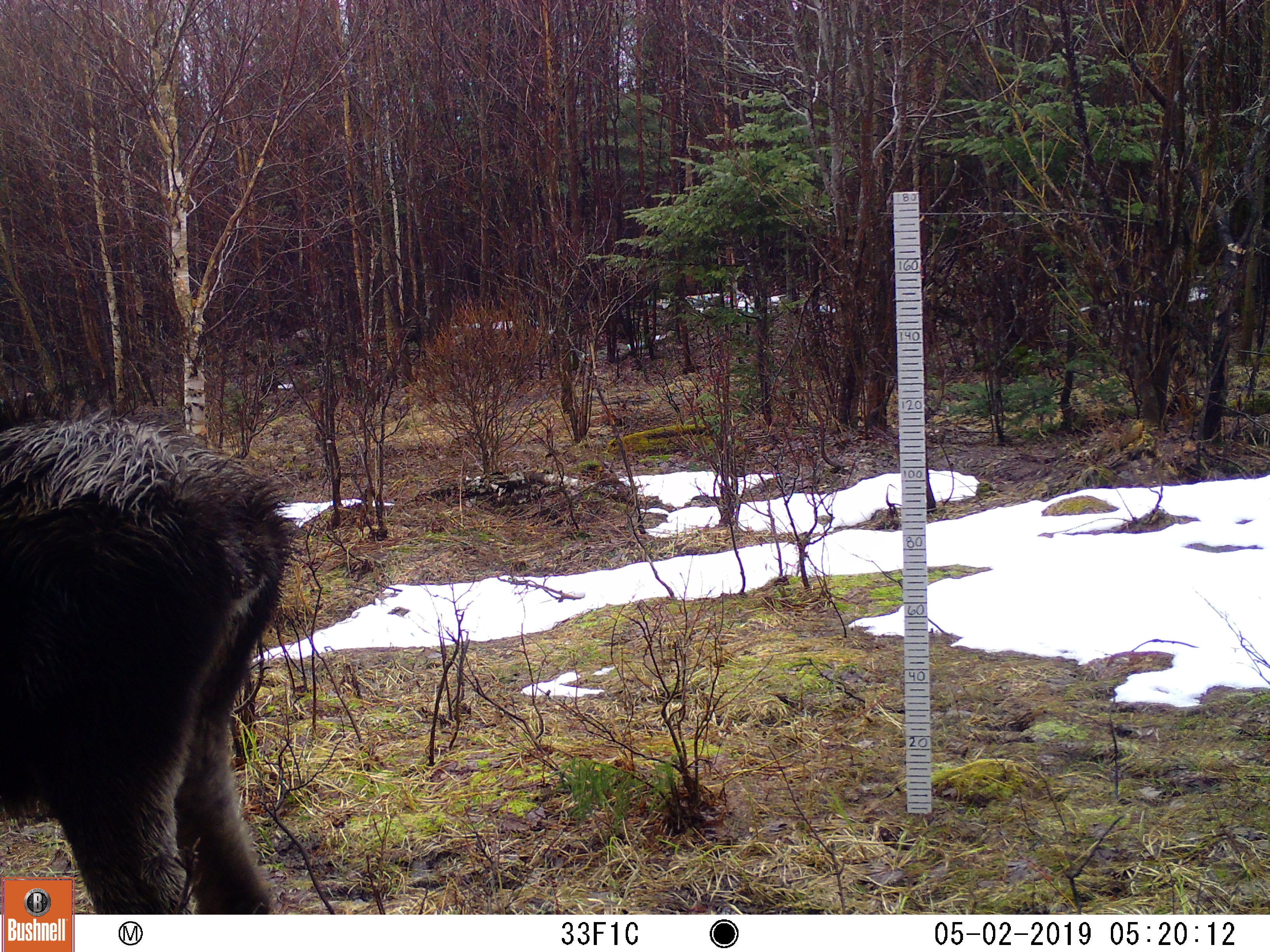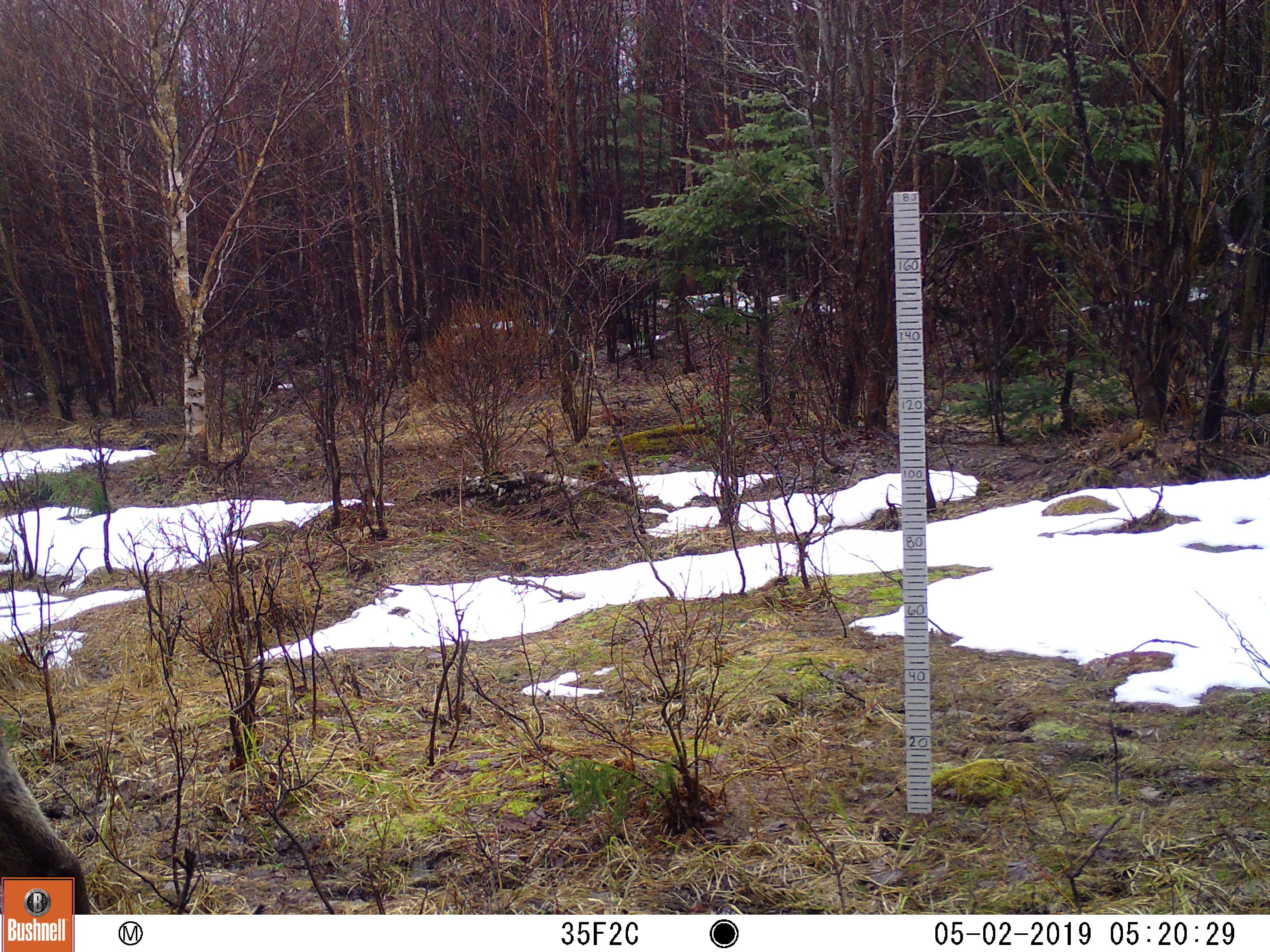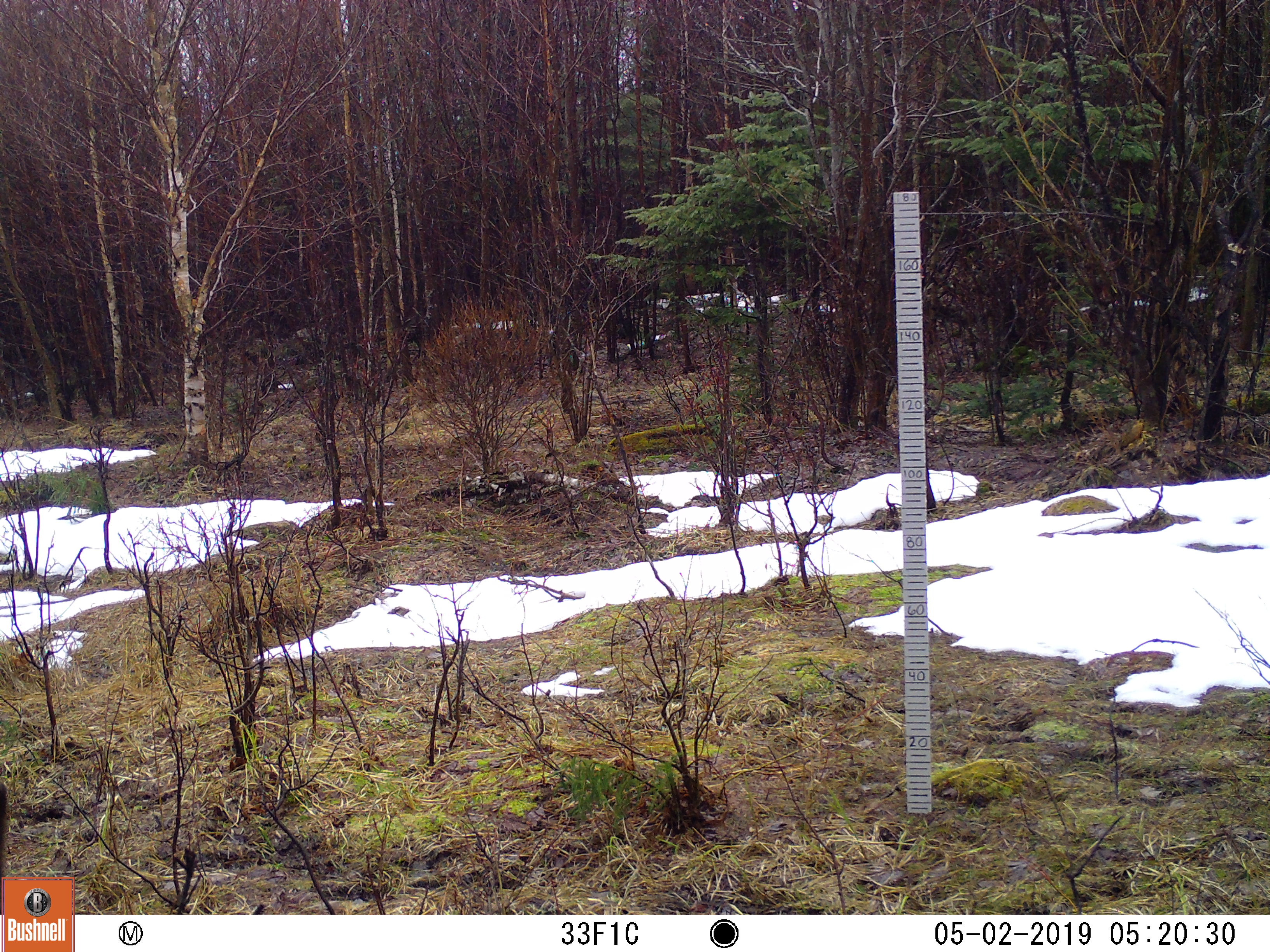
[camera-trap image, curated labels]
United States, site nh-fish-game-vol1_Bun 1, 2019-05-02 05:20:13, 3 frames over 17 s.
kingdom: Animalia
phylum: Chordata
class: Mammalia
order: Artiodactyla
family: Cervidae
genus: Alces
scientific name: Alces alces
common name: moose